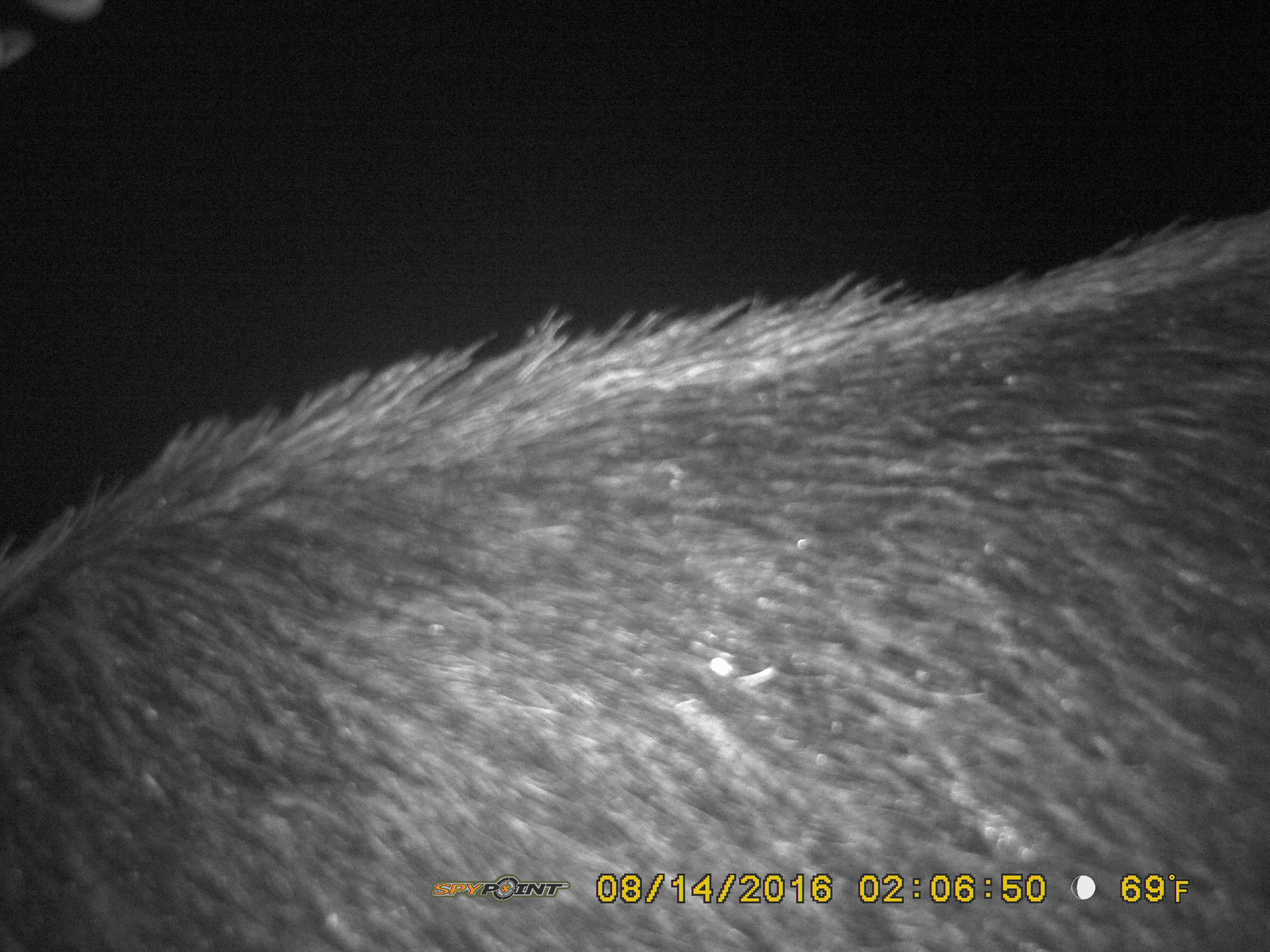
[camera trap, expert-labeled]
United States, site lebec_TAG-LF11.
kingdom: Animalia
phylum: Chordata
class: Mammalia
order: Artiodactyla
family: Suidae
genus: Sus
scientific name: Sus scrofa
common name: wild boar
Sus scrofa (wild boar).